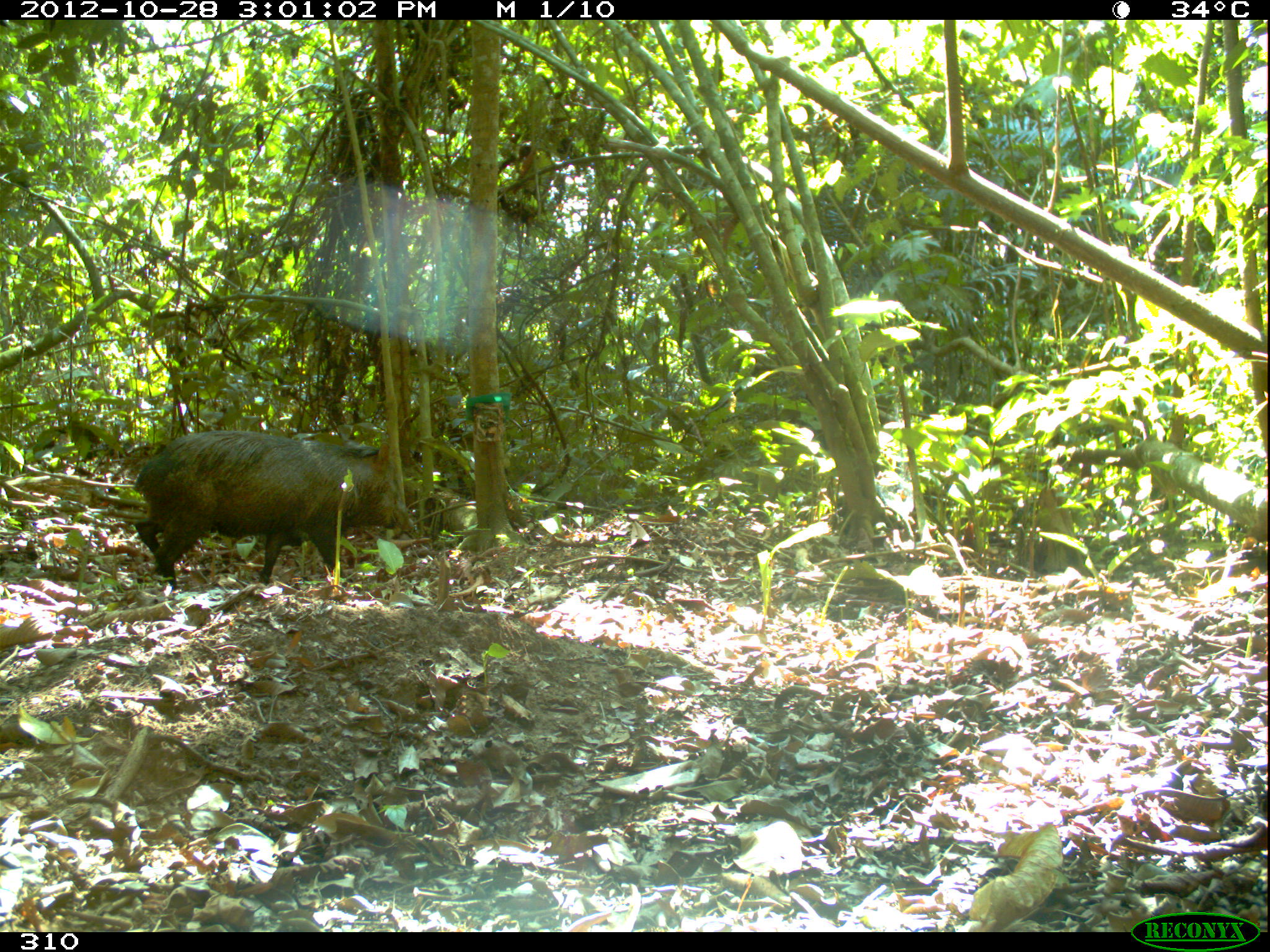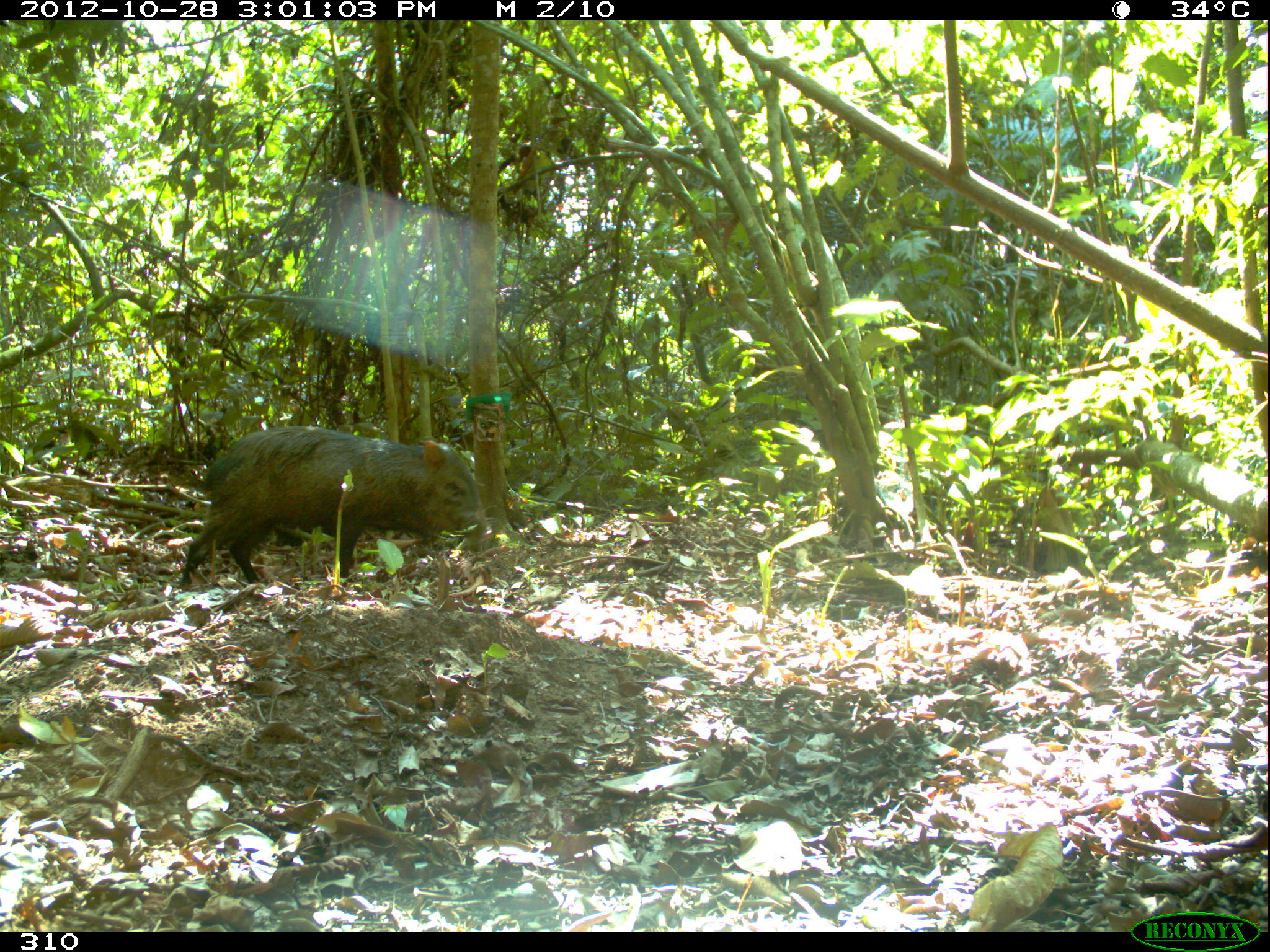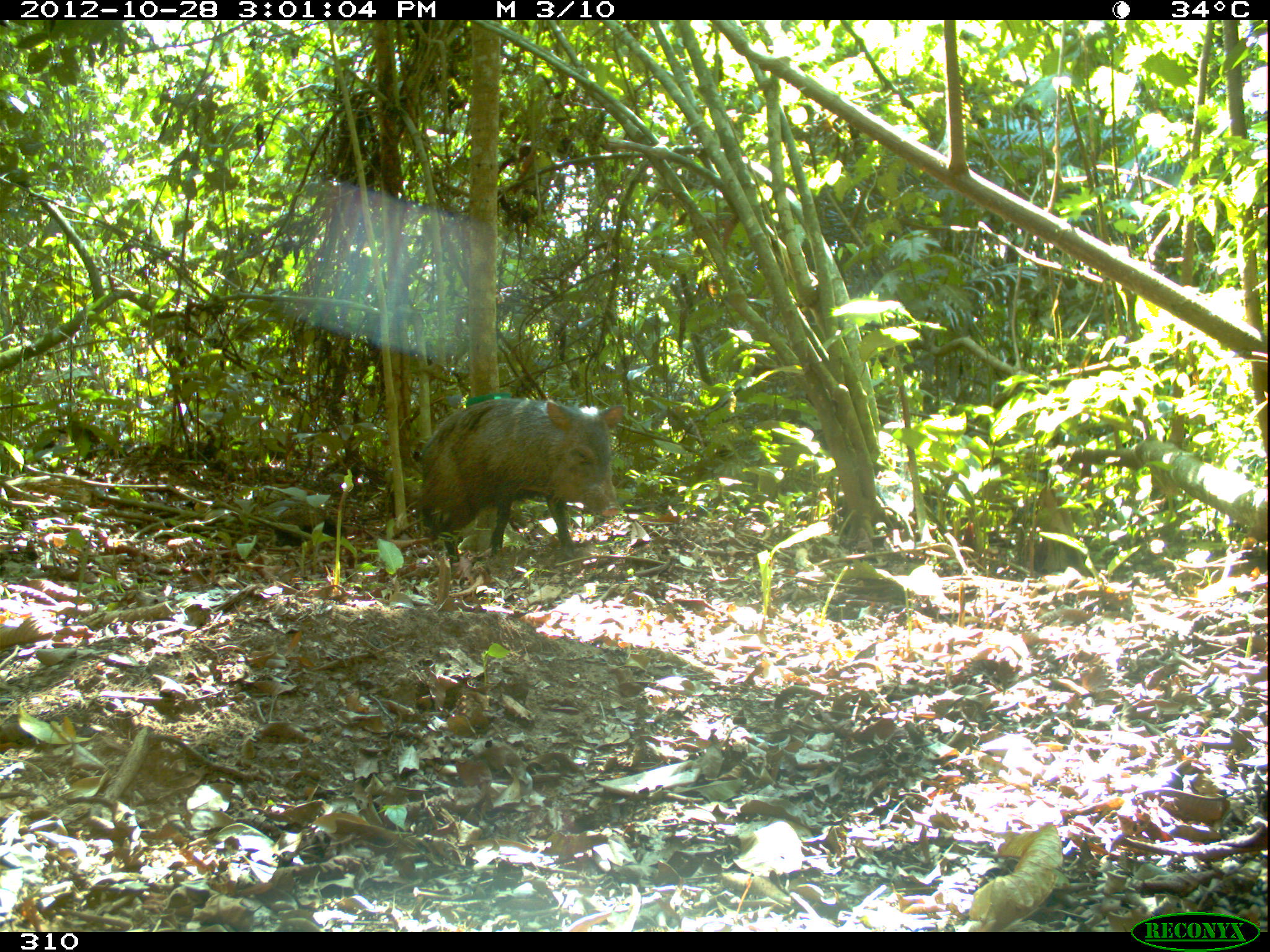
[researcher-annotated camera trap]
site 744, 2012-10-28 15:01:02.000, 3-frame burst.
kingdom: Animalia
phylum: Chordata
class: Mammalia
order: Artiodactyla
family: Tayassuidae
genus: Pecari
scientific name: Pecari tajacu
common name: collared peccary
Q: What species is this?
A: Pecari tajacu (collared peccary).